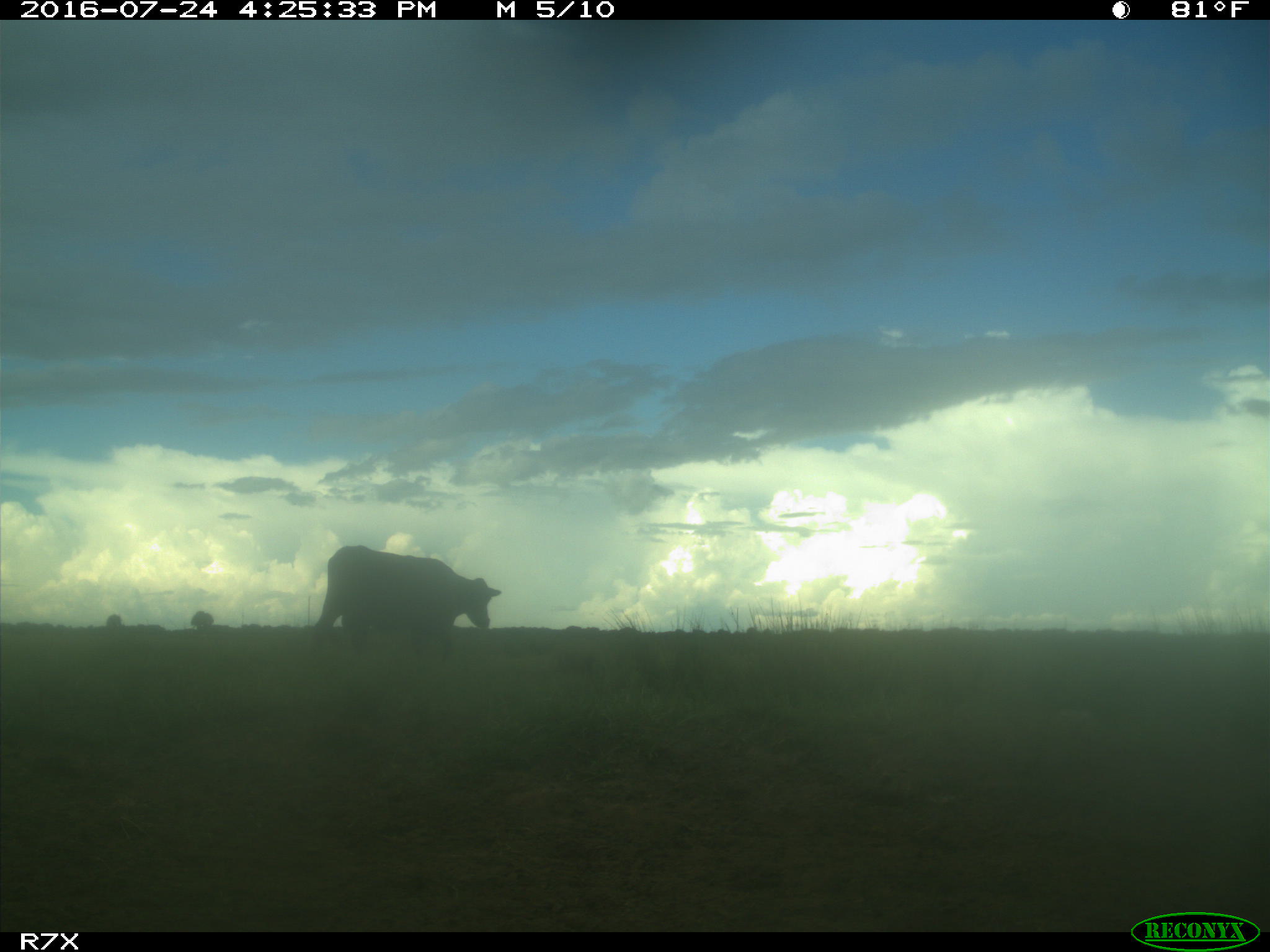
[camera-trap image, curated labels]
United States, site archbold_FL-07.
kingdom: Animalia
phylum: Chordata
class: Mammalia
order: Artiodactyla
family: Bovidae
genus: Bos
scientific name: Bos taurus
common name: domestic cow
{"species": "Bos taurus (domestic cow)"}